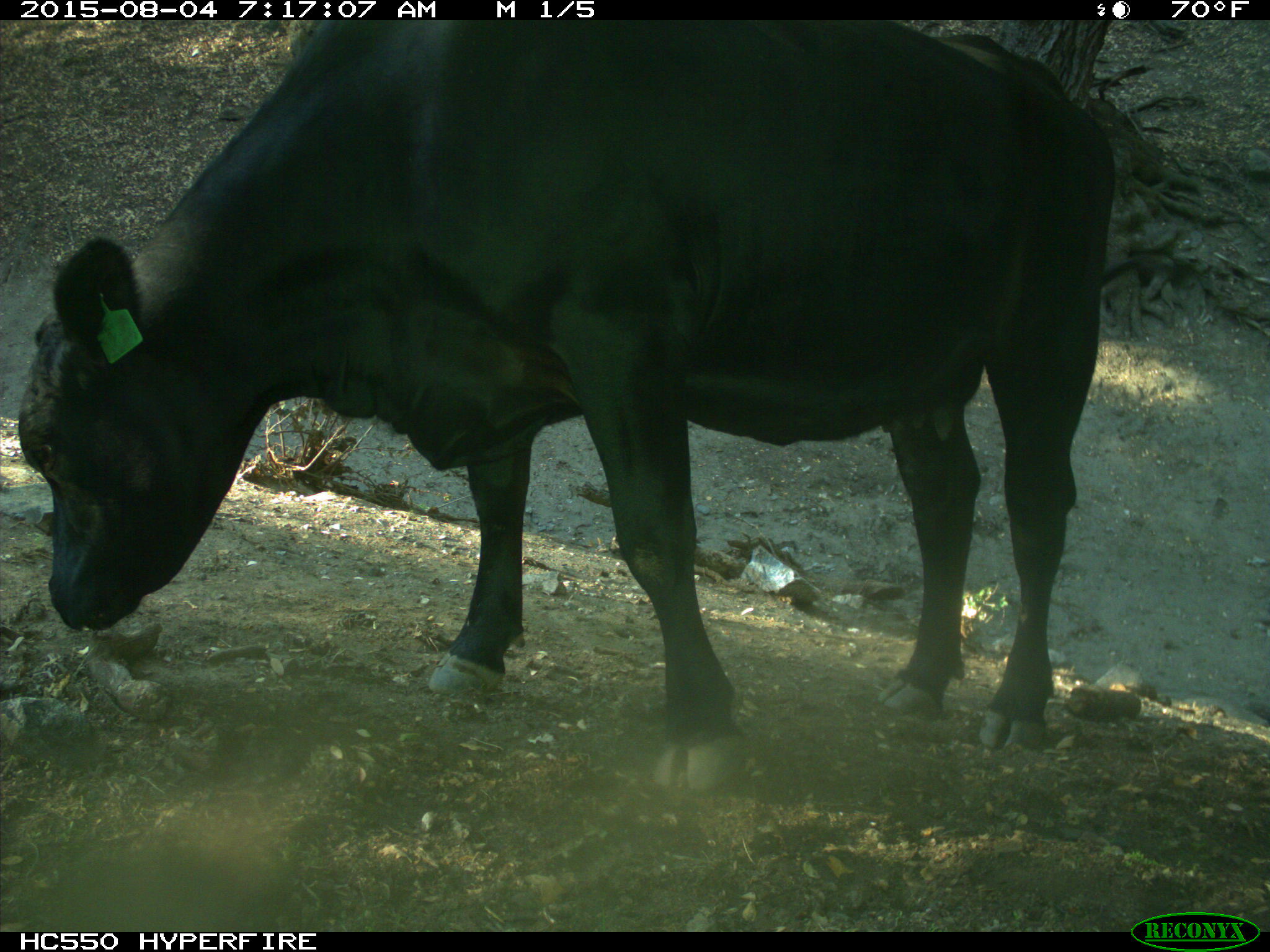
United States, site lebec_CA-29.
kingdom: Animalia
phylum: Chordata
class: Mammalia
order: Artiodactyla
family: Bovidae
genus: Bos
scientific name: Bos taurus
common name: domestic cow